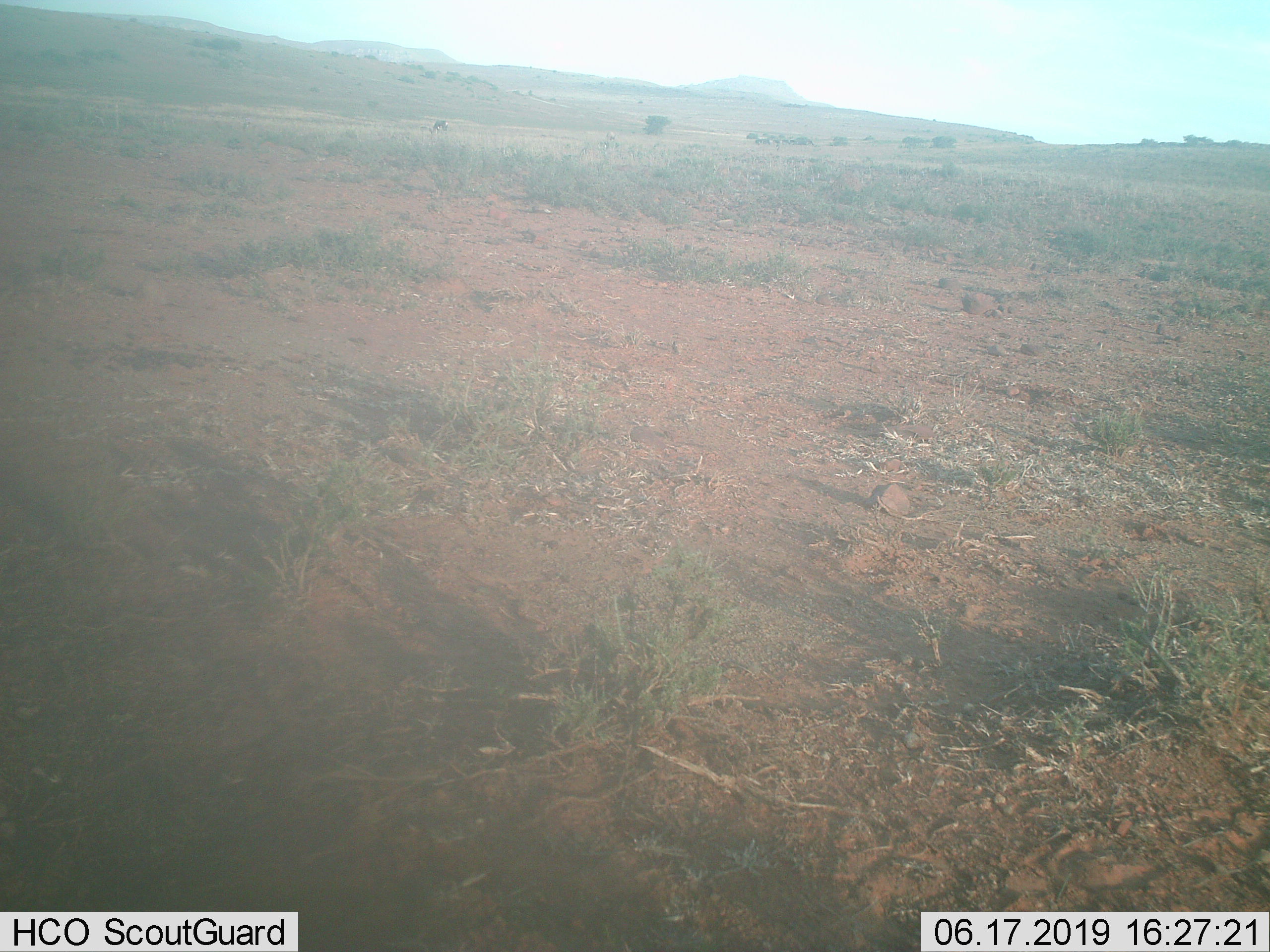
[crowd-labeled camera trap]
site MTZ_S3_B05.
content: unidentified animal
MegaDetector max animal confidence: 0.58